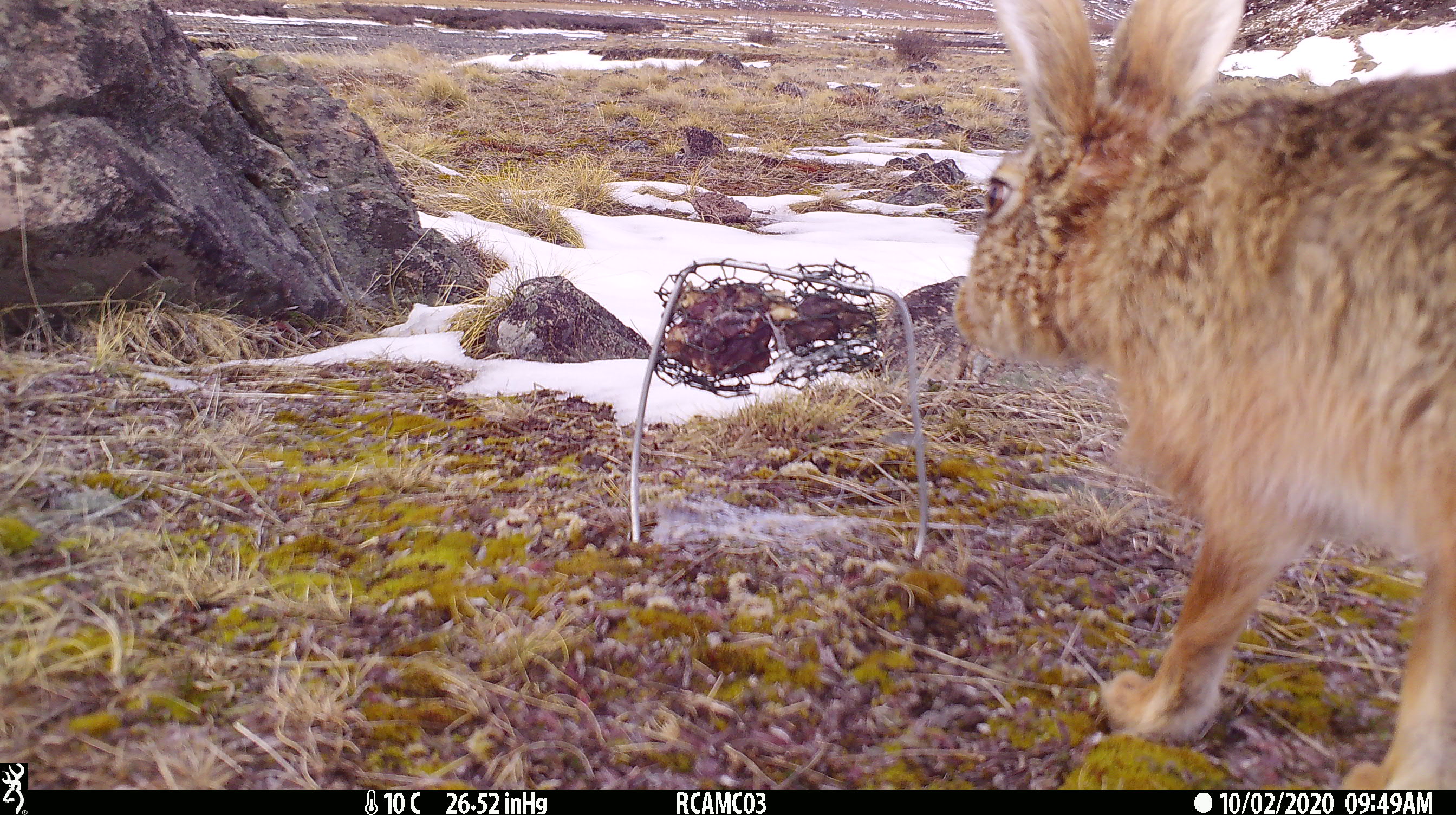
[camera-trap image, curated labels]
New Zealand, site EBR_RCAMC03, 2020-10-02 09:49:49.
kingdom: Animalia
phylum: Chordata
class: Mammalia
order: Lagomorpha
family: Leporidae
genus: Lepus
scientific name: Lepus europaeus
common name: brown hare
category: hare